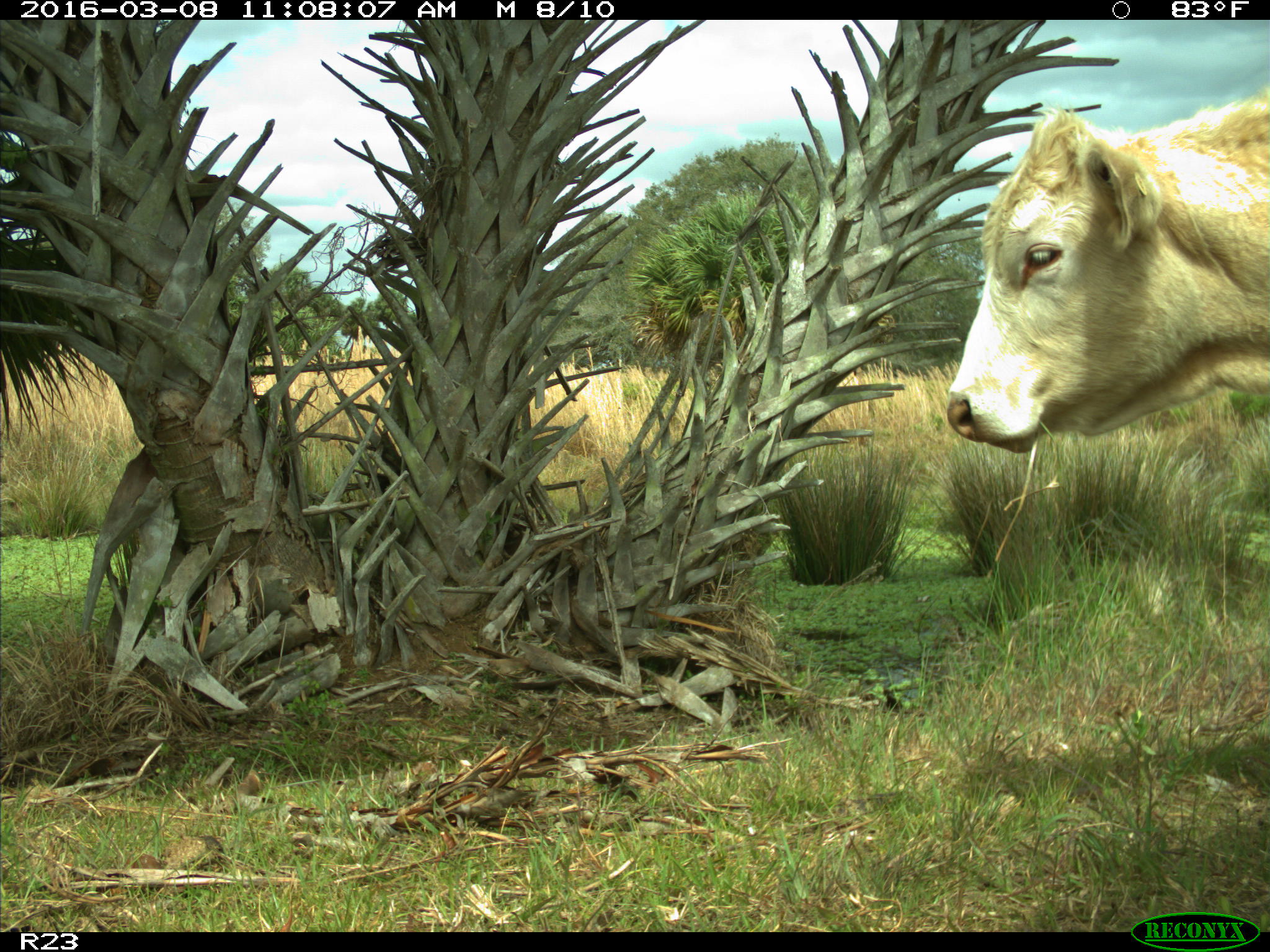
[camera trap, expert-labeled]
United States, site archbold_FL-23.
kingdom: Animalia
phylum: Chordata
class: Mammalia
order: Artiodactyla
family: Bovidae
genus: Bos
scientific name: Bos taurus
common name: domestic cow